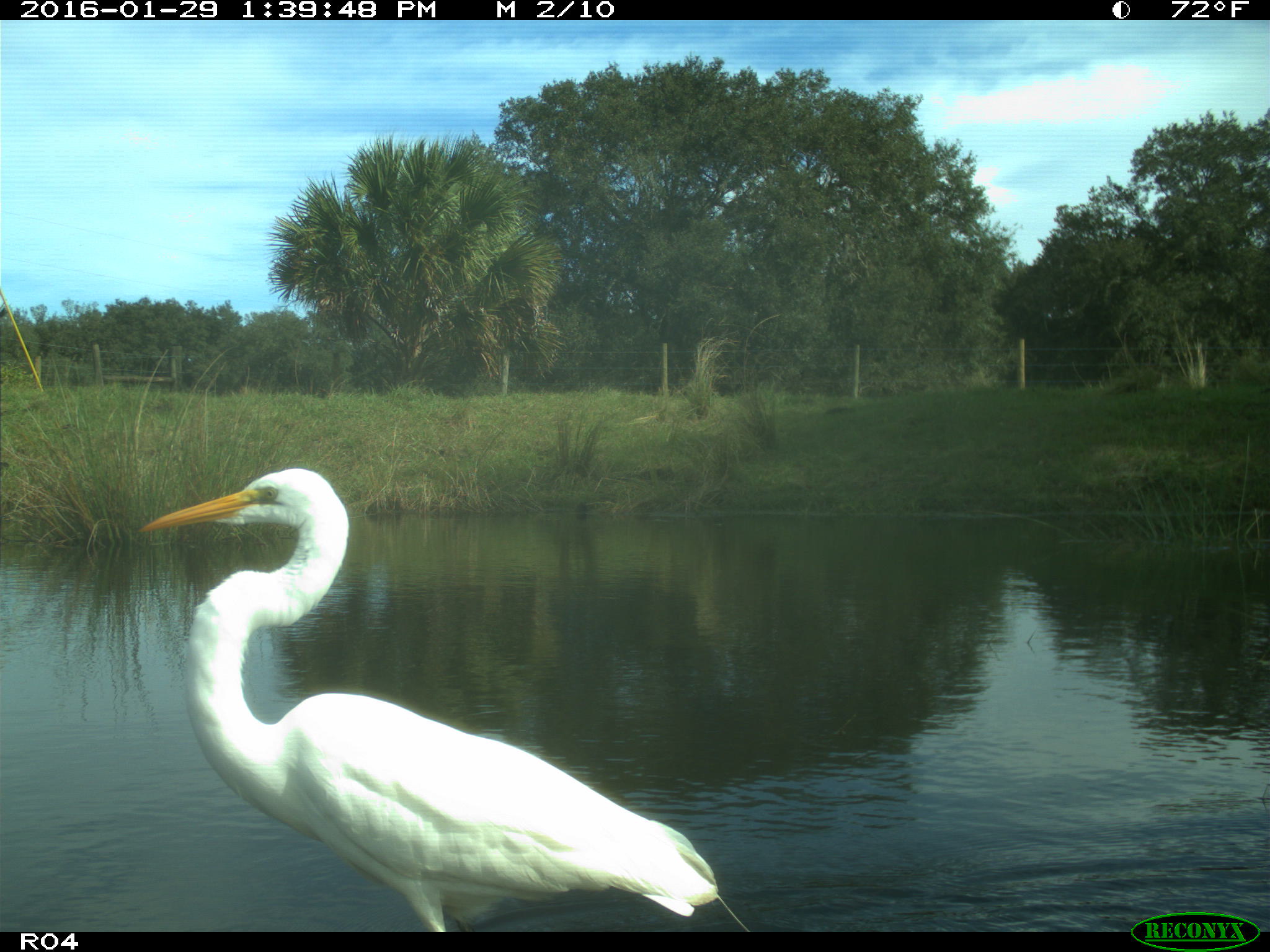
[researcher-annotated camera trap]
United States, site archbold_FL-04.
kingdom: Animalia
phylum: Chordata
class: Aves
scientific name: Aves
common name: birds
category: unidentified bird